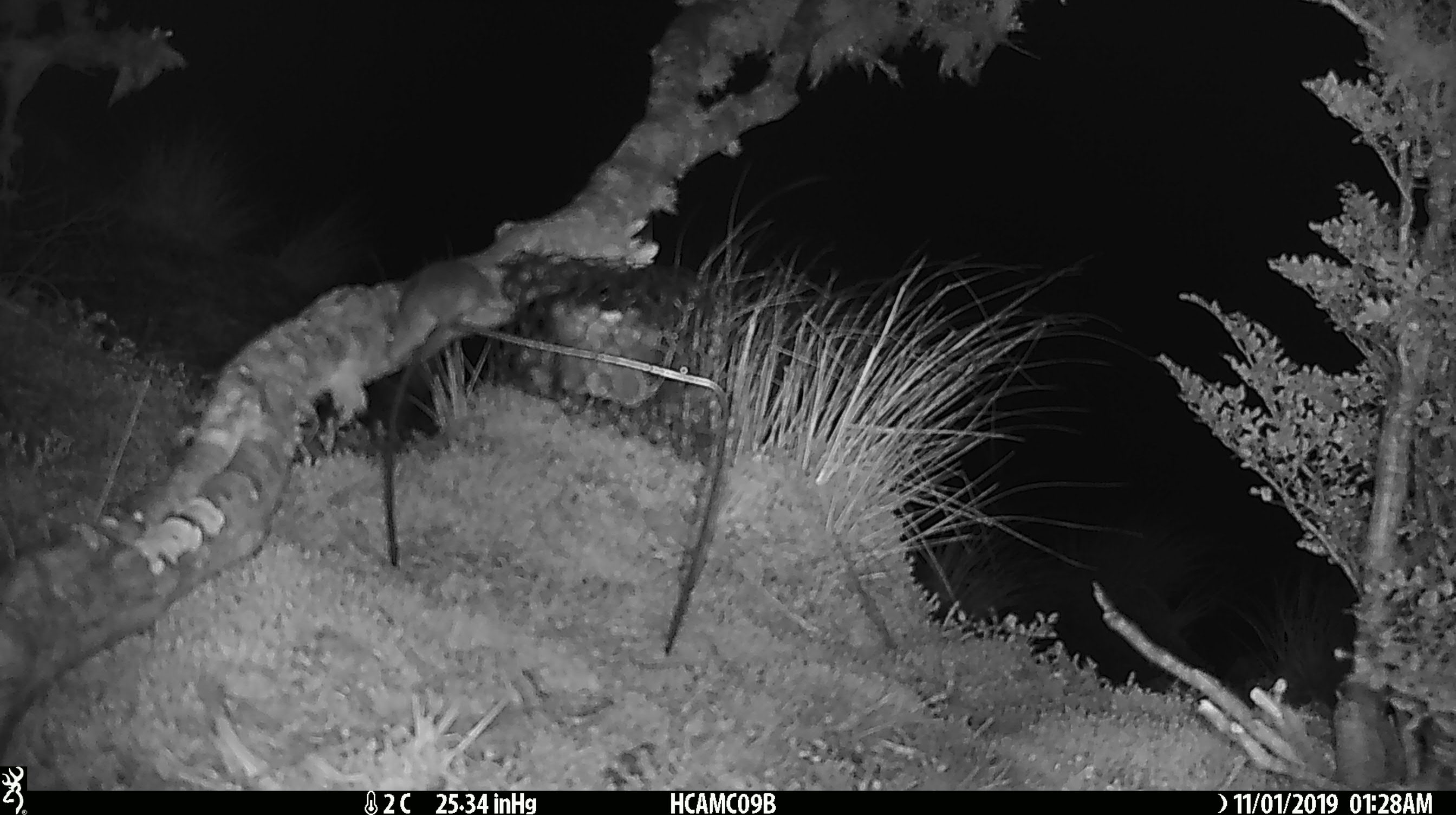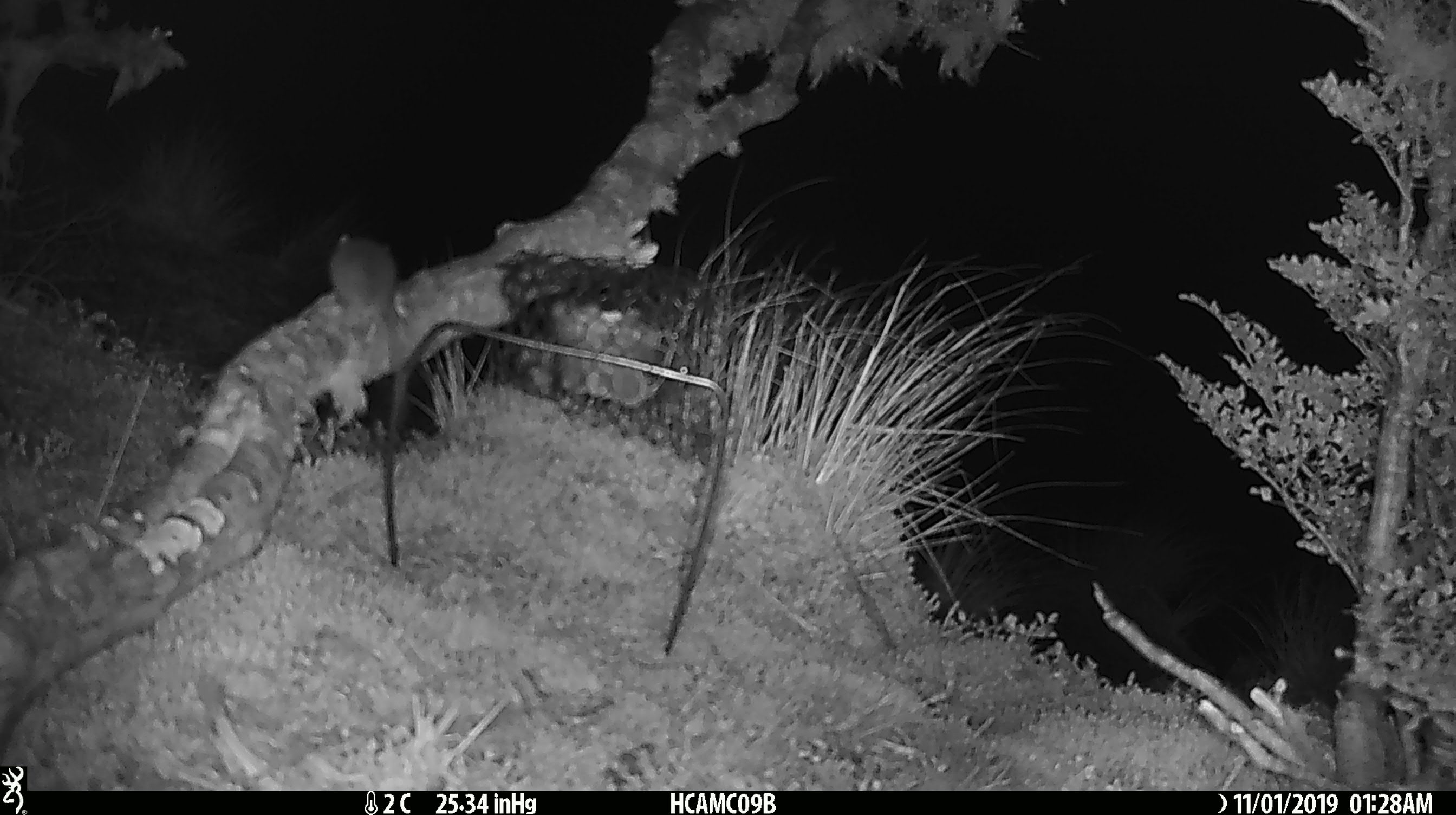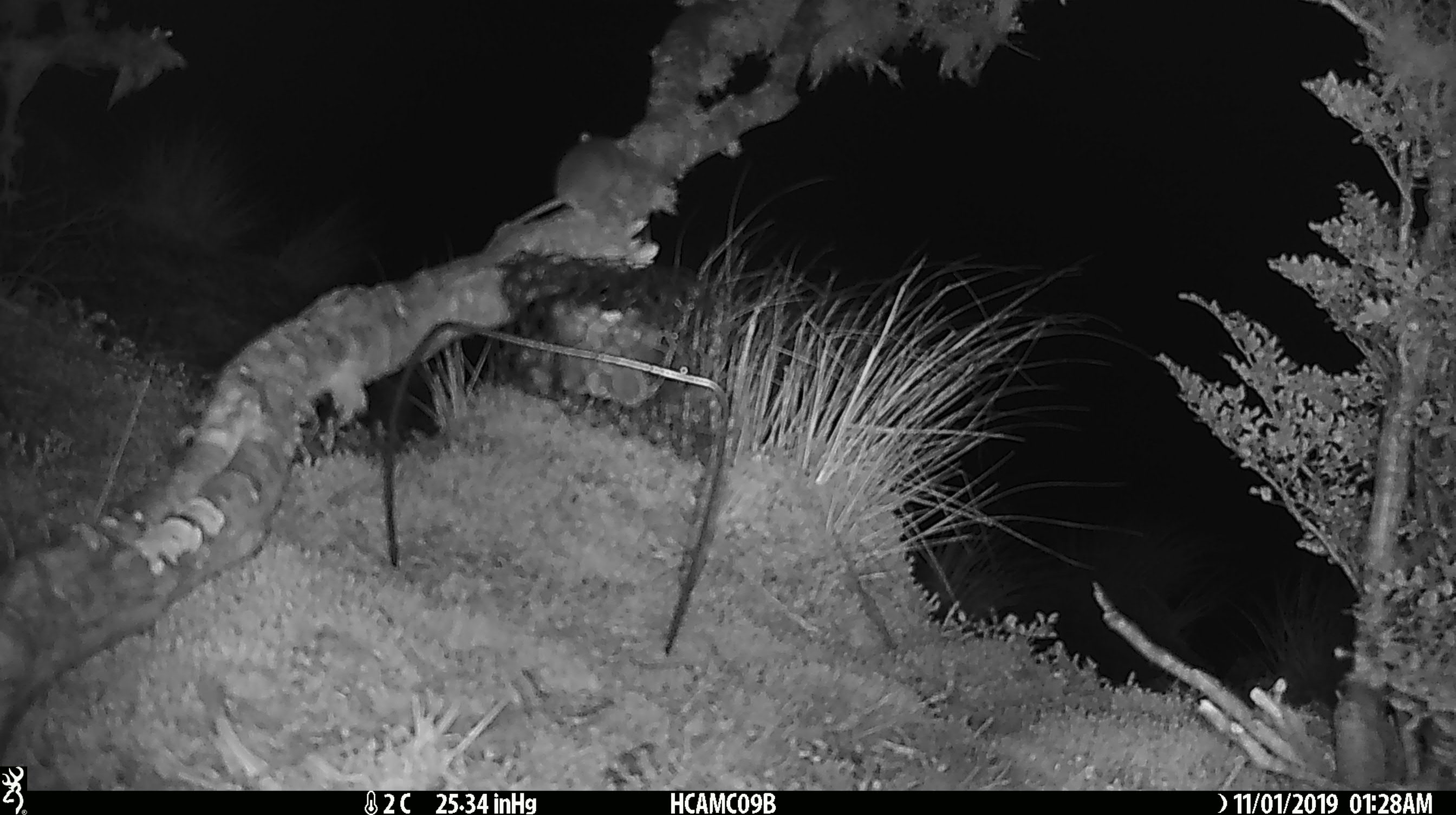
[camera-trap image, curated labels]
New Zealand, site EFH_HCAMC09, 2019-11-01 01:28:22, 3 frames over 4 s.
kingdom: Animalia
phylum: Chordata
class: Mammalia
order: Rodentia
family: Muridae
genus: Mus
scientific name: Mus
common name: mouse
Mouse (Mus).